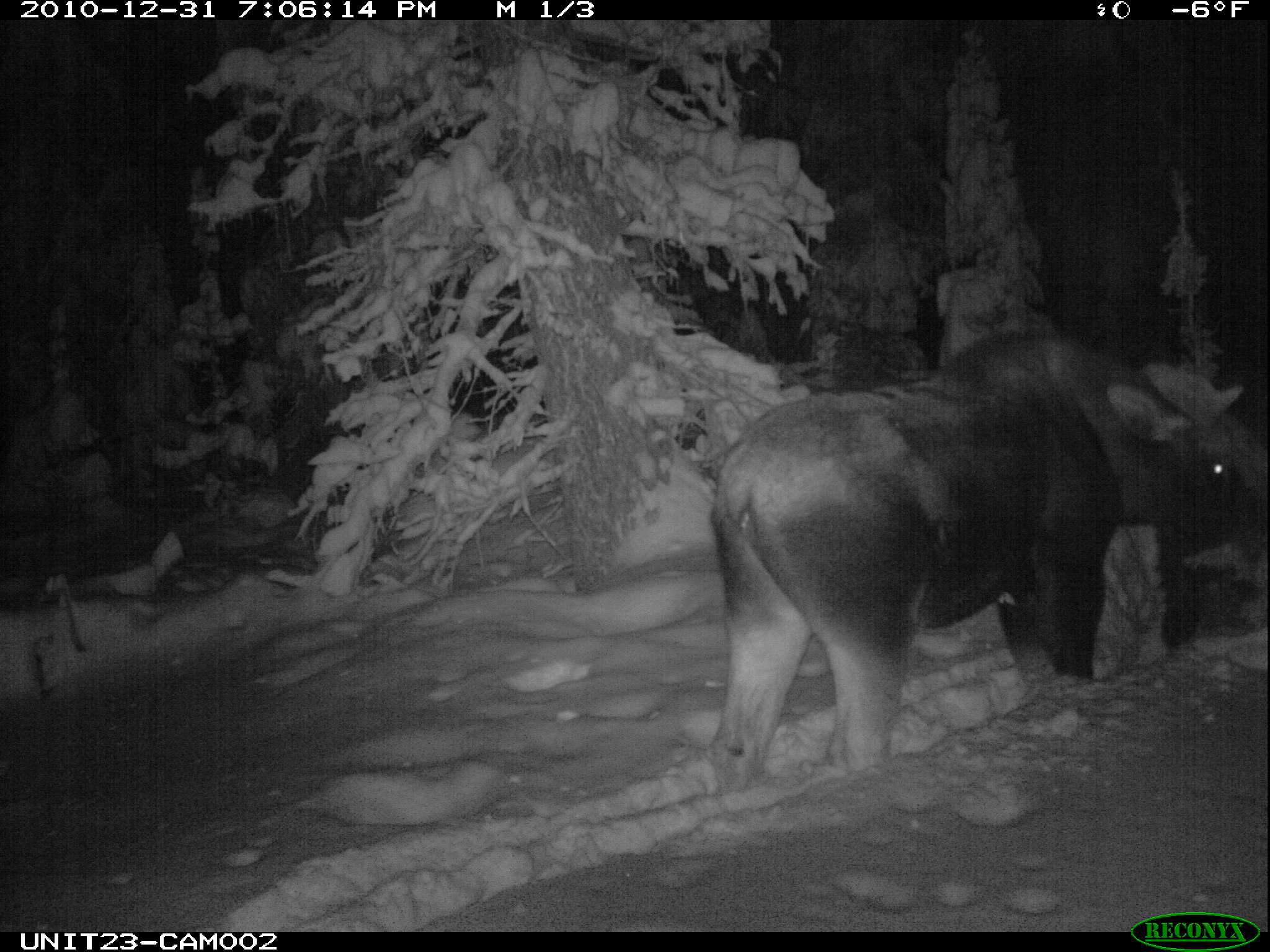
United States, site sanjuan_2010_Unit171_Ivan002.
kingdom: Animalia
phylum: Chordata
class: Mammalia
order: Artiodactyla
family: Cervidae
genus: Alces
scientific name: Alces alces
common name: moose